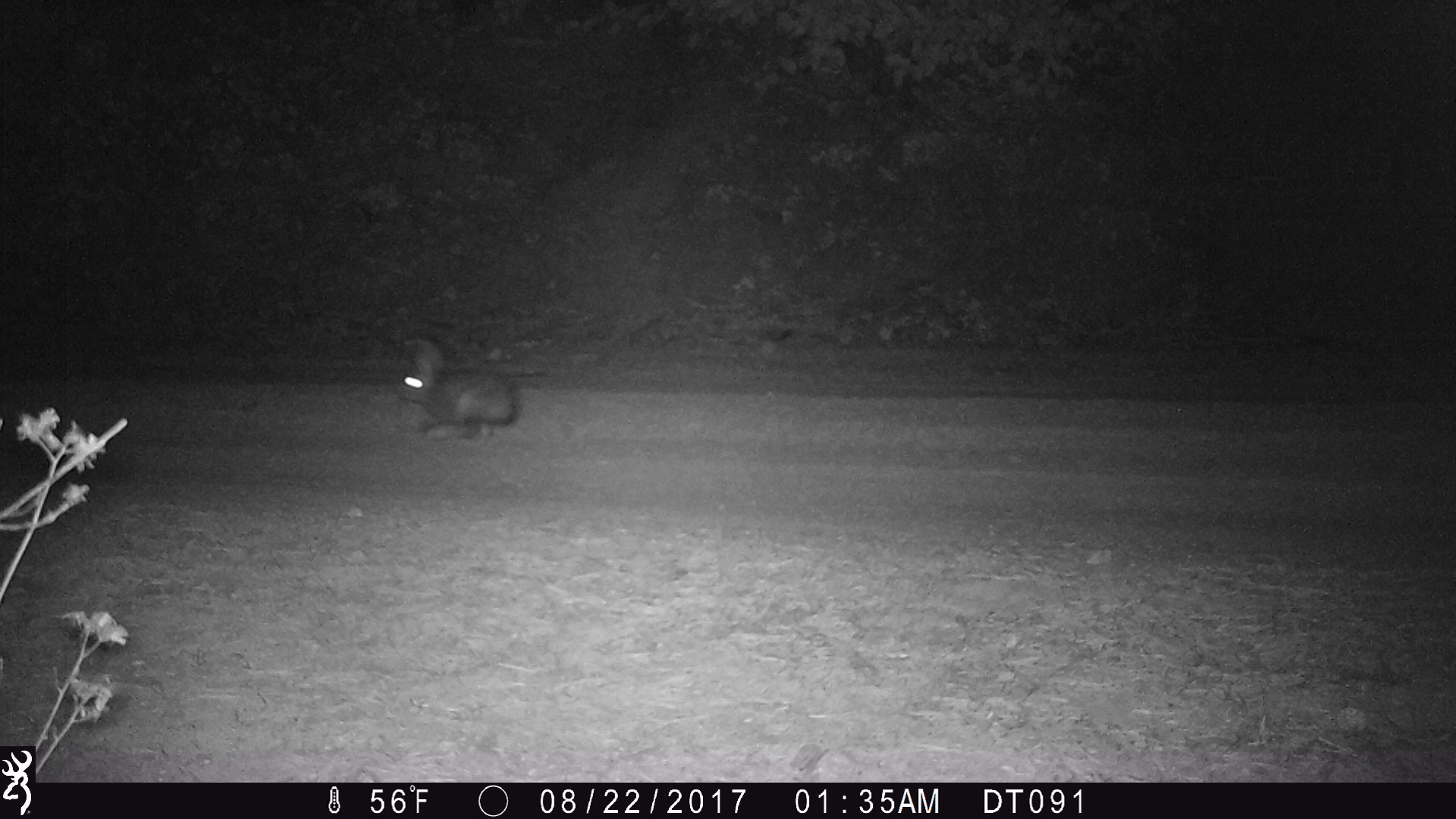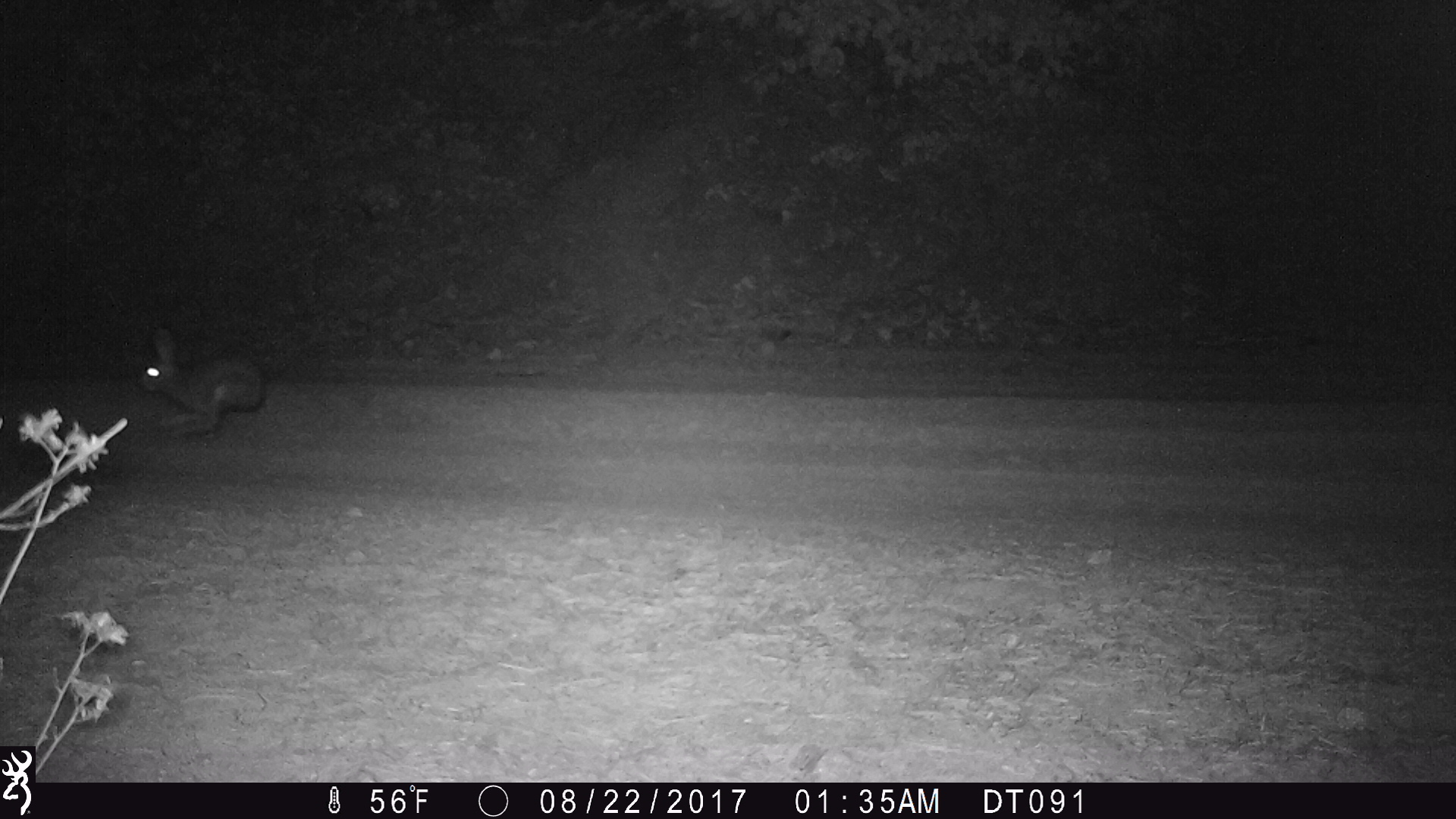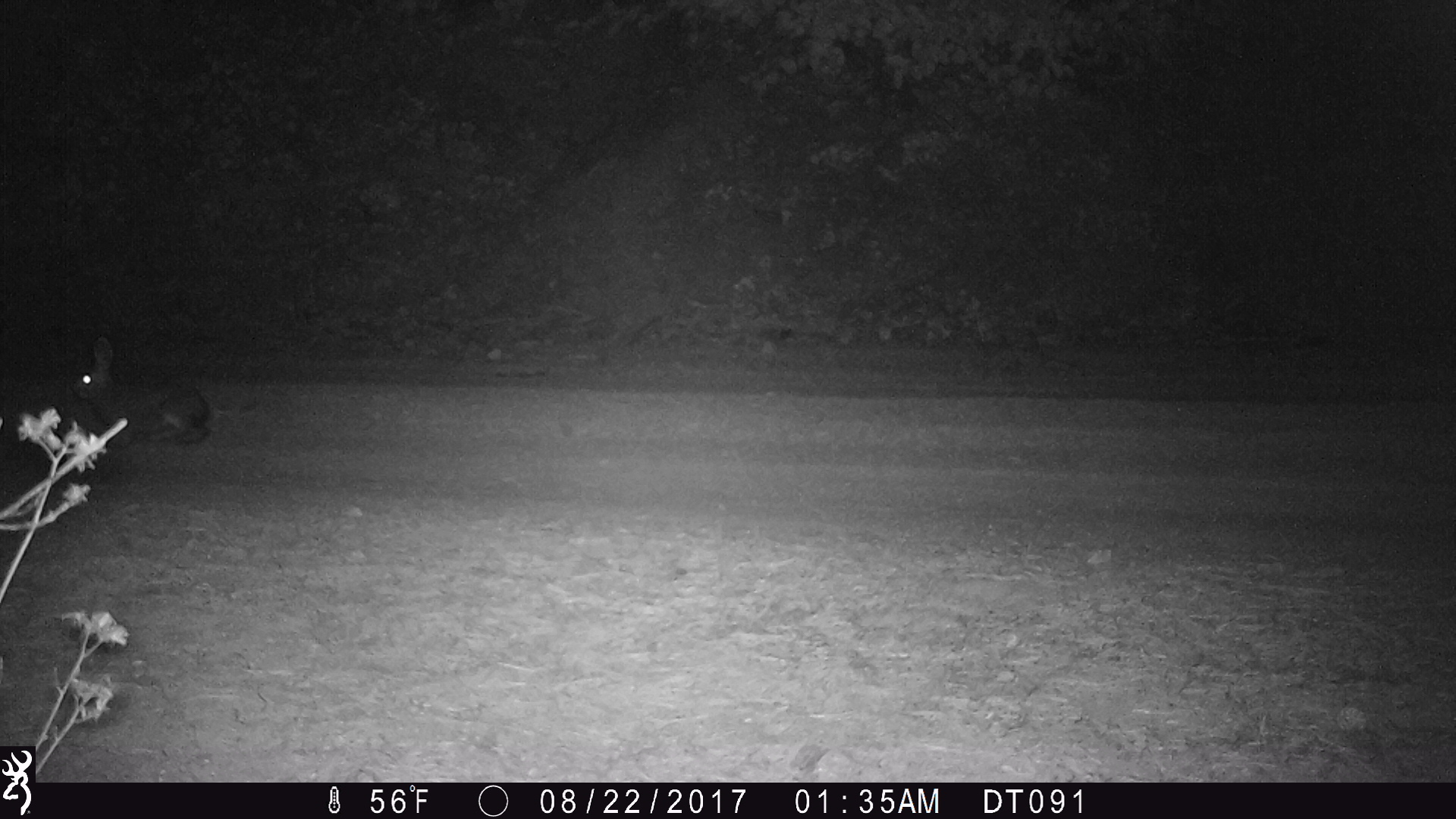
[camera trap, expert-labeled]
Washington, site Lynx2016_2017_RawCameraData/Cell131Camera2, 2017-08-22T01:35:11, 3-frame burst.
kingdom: Animalia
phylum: Chordata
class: Mammalia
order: Lagomorpha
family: Leporidae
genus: Lepus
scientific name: Lepus americanus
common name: snowshoe hare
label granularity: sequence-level